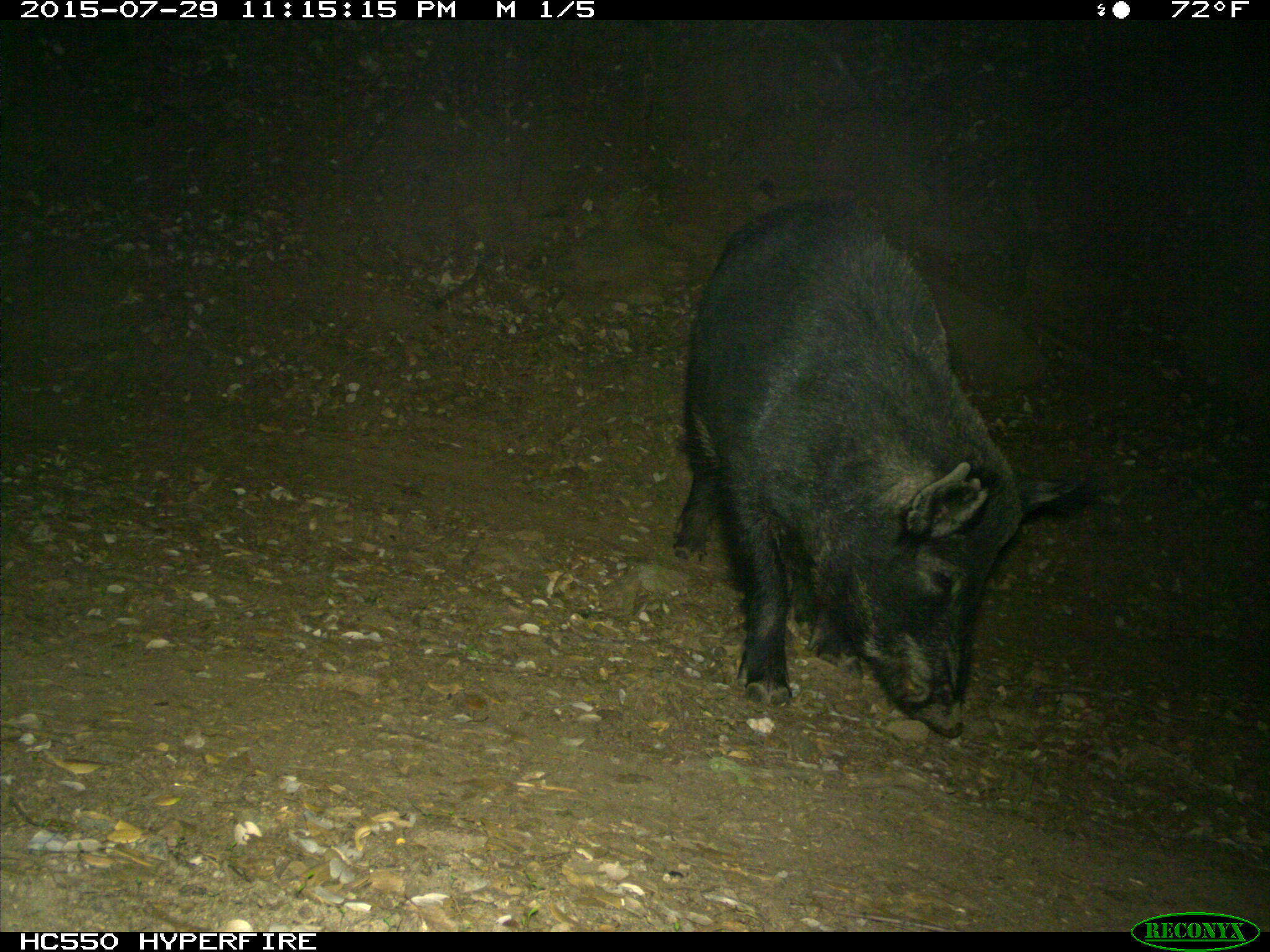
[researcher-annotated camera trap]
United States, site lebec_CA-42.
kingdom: Animalia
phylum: Chordata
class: Mammalia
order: Artiodactyla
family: Suidae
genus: Sus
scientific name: Sus scrofa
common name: wild boar